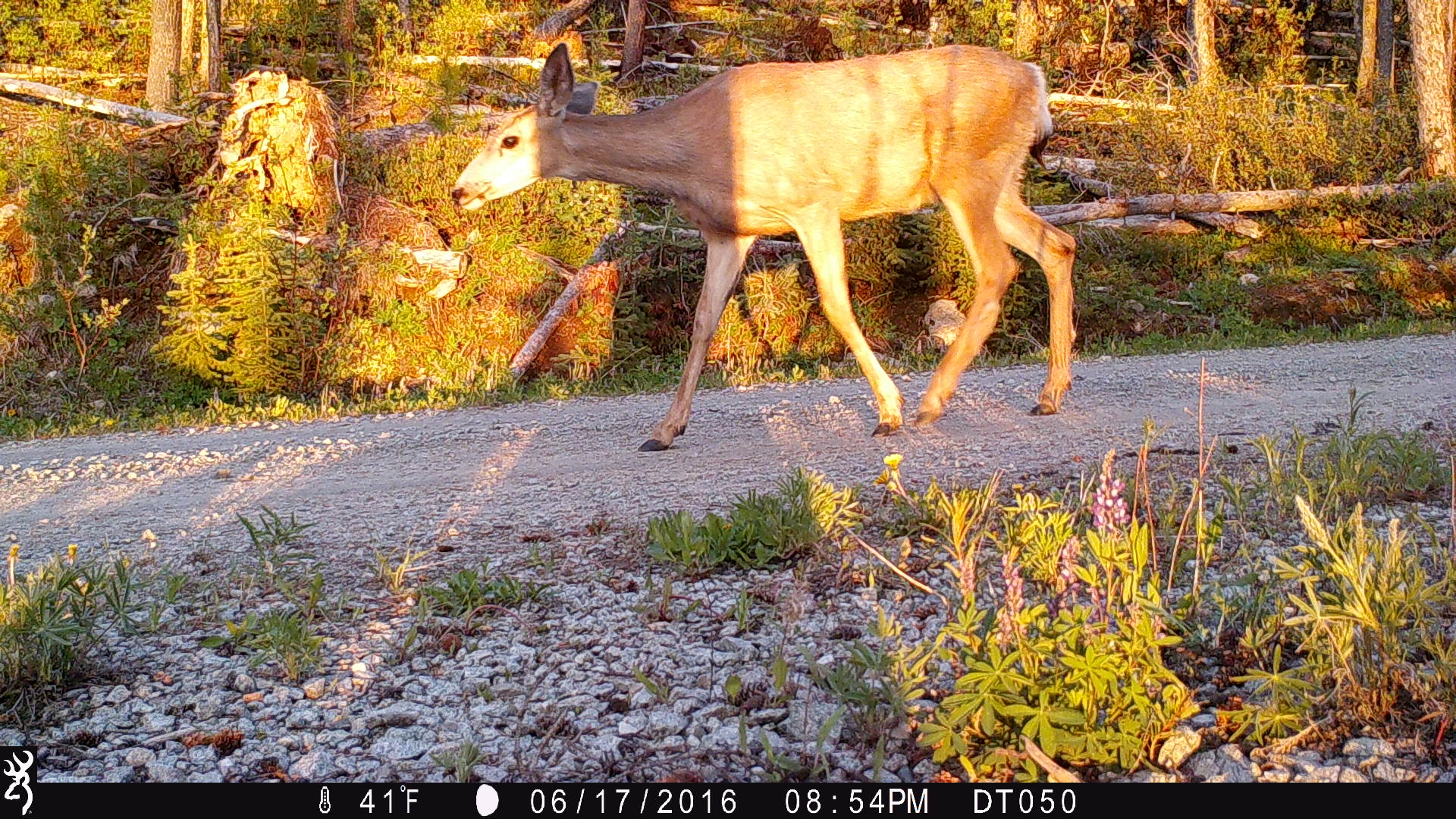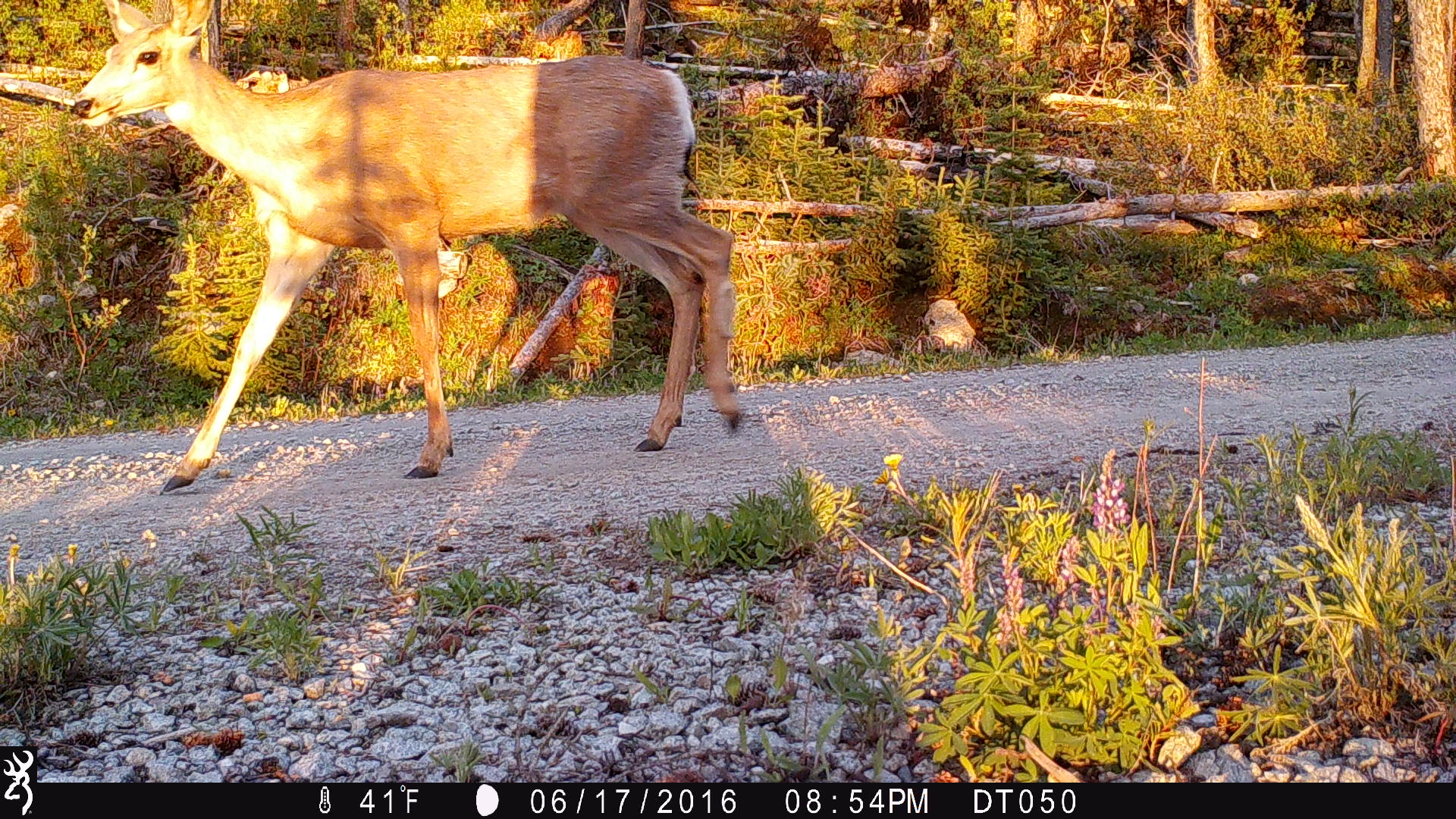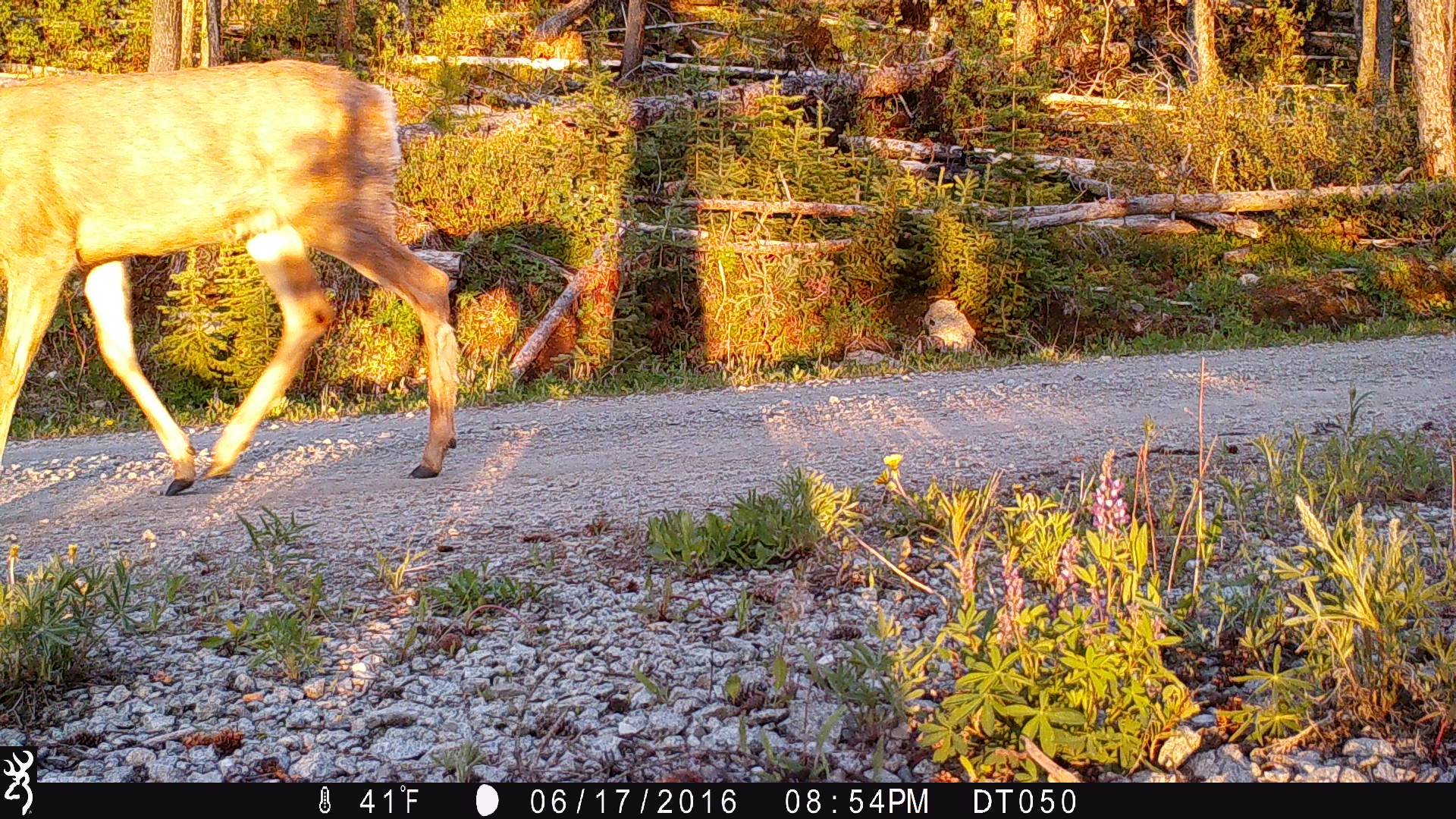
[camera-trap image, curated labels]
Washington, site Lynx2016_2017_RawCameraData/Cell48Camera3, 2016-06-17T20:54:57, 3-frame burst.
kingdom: Animalia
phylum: Chordata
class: Mammalia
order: Artiodactyla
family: Cervidae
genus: Odocoileus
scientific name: Odocoileus hemionus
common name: mule deer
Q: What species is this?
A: Odocoileus hemionus (mule deer).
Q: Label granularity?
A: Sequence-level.